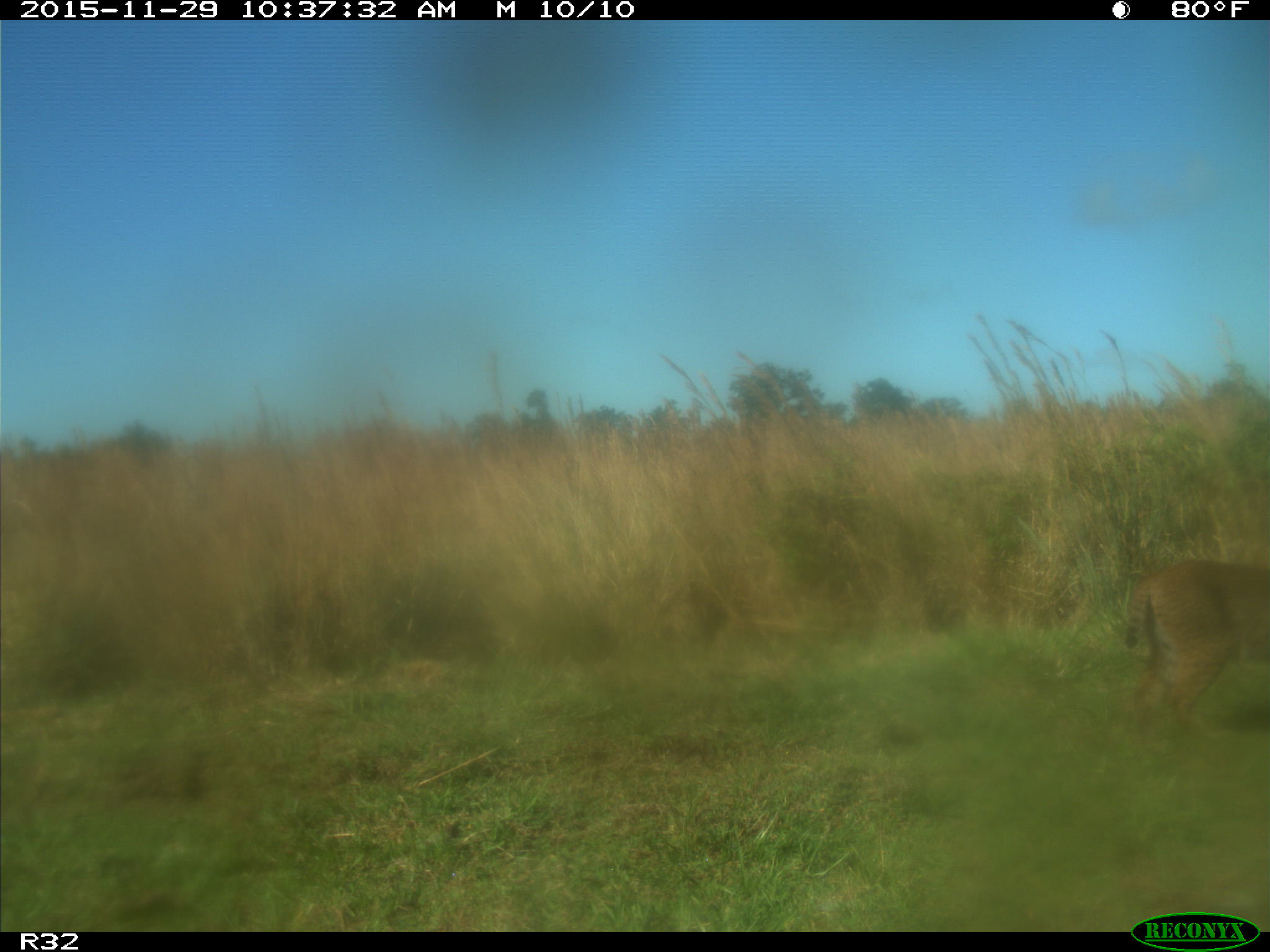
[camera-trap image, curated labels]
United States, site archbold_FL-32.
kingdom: Animalia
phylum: Chordata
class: Mammalia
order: Carnivora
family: Felidae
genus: Lynx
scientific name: Lynx rufus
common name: bobcat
Lynx rufus (bobcat).